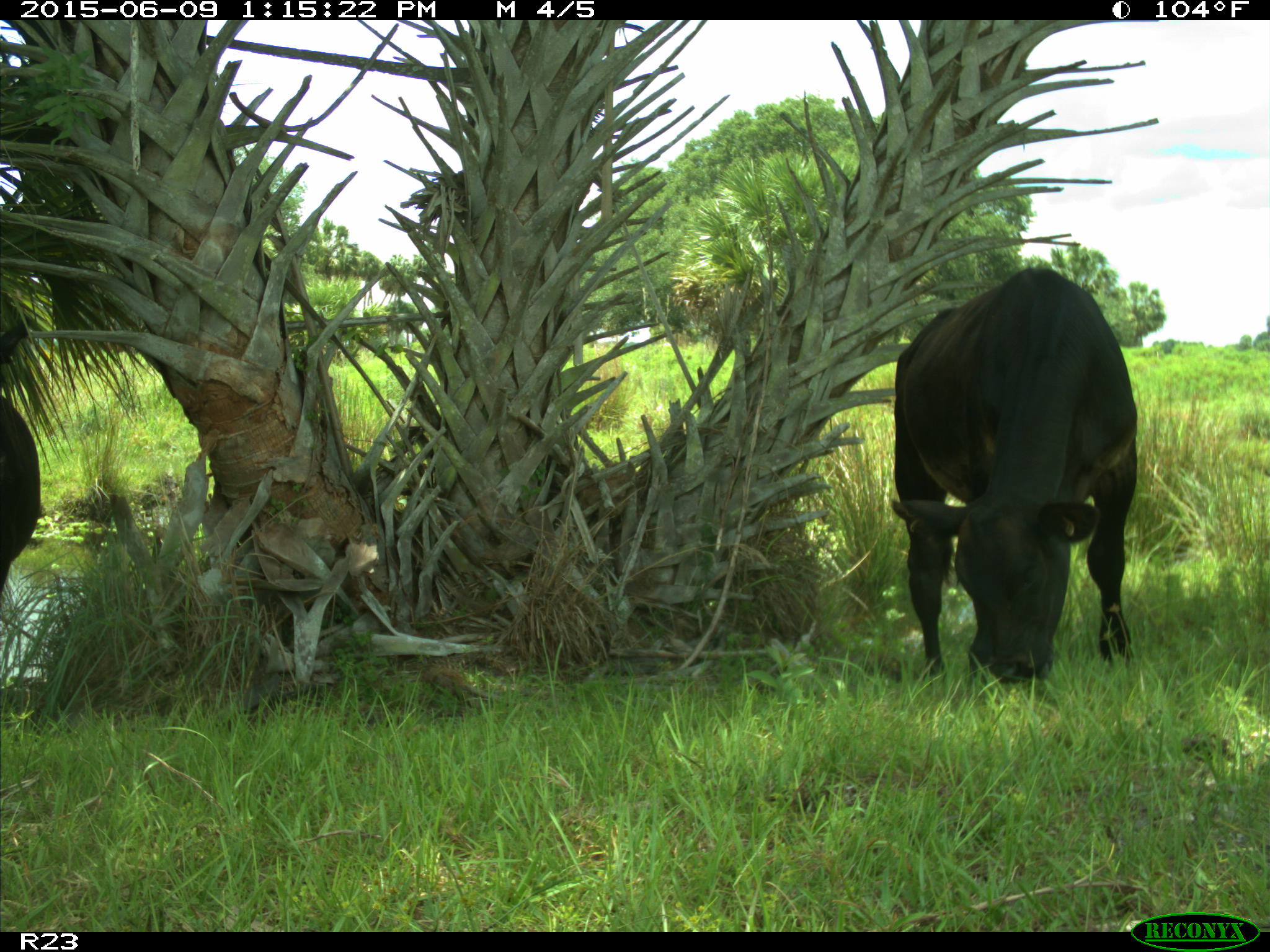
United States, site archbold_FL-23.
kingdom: Animalia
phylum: Chordata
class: Mammalia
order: Artiodactyla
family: Bovidae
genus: Bos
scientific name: Bos taurus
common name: domestic cow